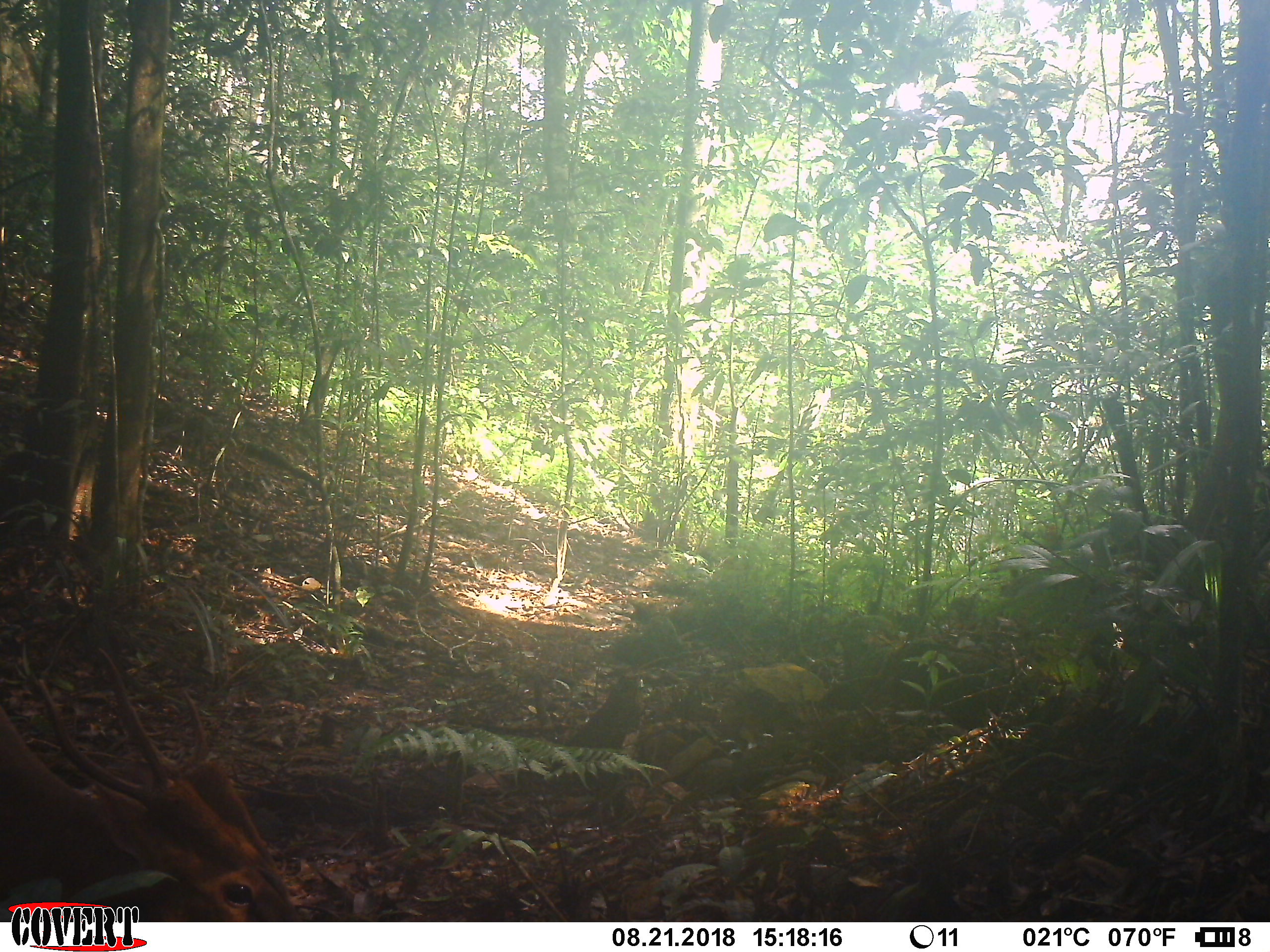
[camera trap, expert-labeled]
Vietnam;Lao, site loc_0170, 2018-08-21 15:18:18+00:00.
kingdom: Animalia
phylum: Chordata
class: Mammalia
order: Artiodactyla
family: Cervidae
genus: Muntiacus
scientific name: Muntiacus vuquangensis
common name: large-antlered muntjac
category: large antlered muntjac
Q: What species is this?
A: Large antlered muntjac (large-antlered muntjac) (Muntiacus vuquangensis).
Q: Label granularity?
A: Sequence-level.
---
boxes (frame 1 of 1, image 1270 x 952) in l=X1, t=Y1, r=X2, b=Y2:
large antlered muntjac: l=0, t=645, r=308, b=922